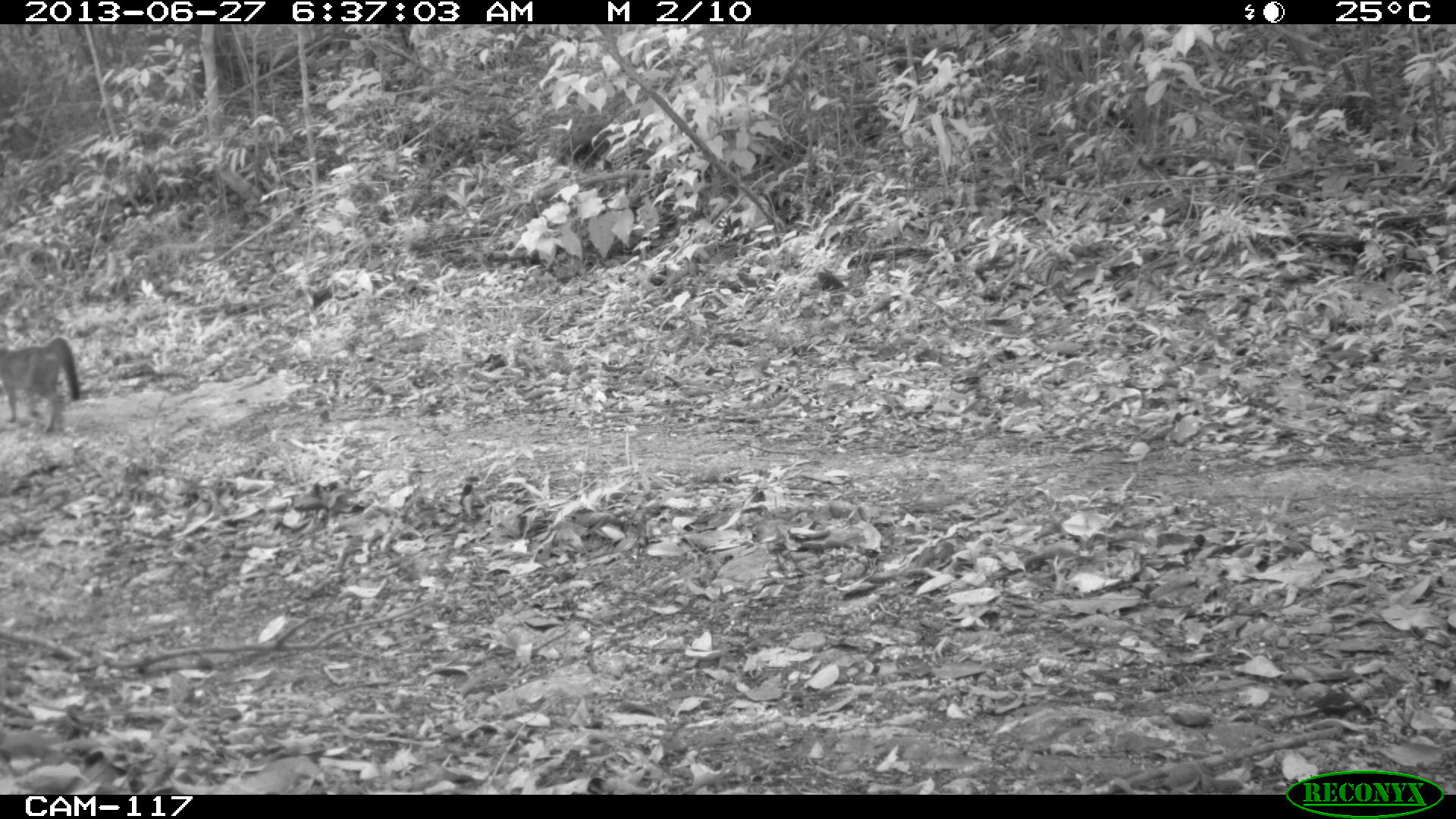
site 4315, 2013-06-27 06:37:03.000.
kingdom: Animalia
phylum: Chordata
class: Mammalia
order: Carnivora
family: Canidae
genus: Urocyon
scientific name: Urocyon cinereoargenteus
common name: gray fox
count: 1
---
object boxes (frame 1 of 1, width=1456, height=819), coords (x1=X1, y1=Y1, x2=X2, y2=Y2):
urocyon cinereoargenteus: (x1=1, y1=337, x2=80, y2=433)